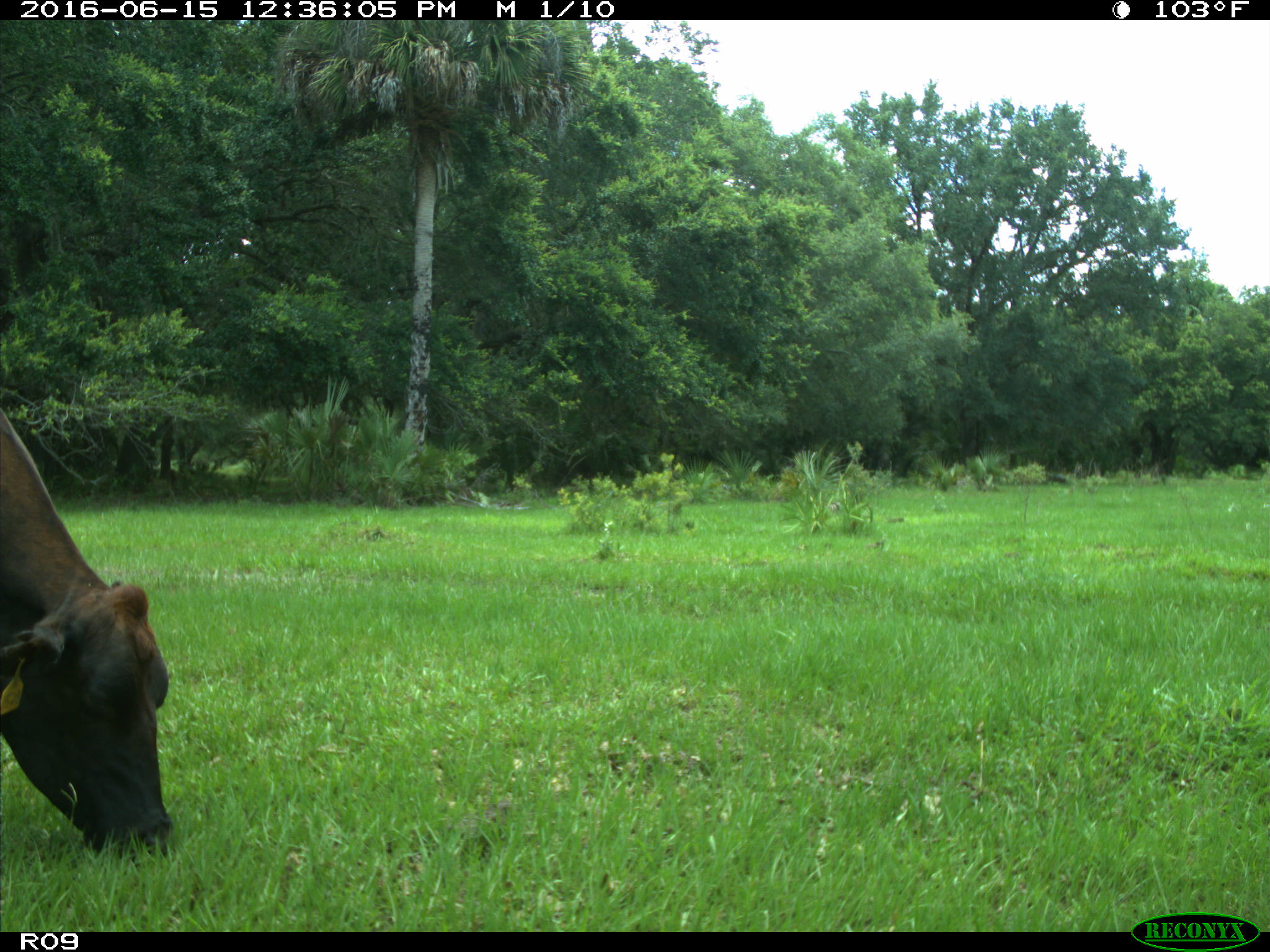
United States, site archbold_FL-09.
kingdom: Animalia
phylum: Chordata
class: Mammalia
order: Artiodactyla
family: Bovidae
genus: Bos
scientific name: Bos taurus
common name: domestic cow